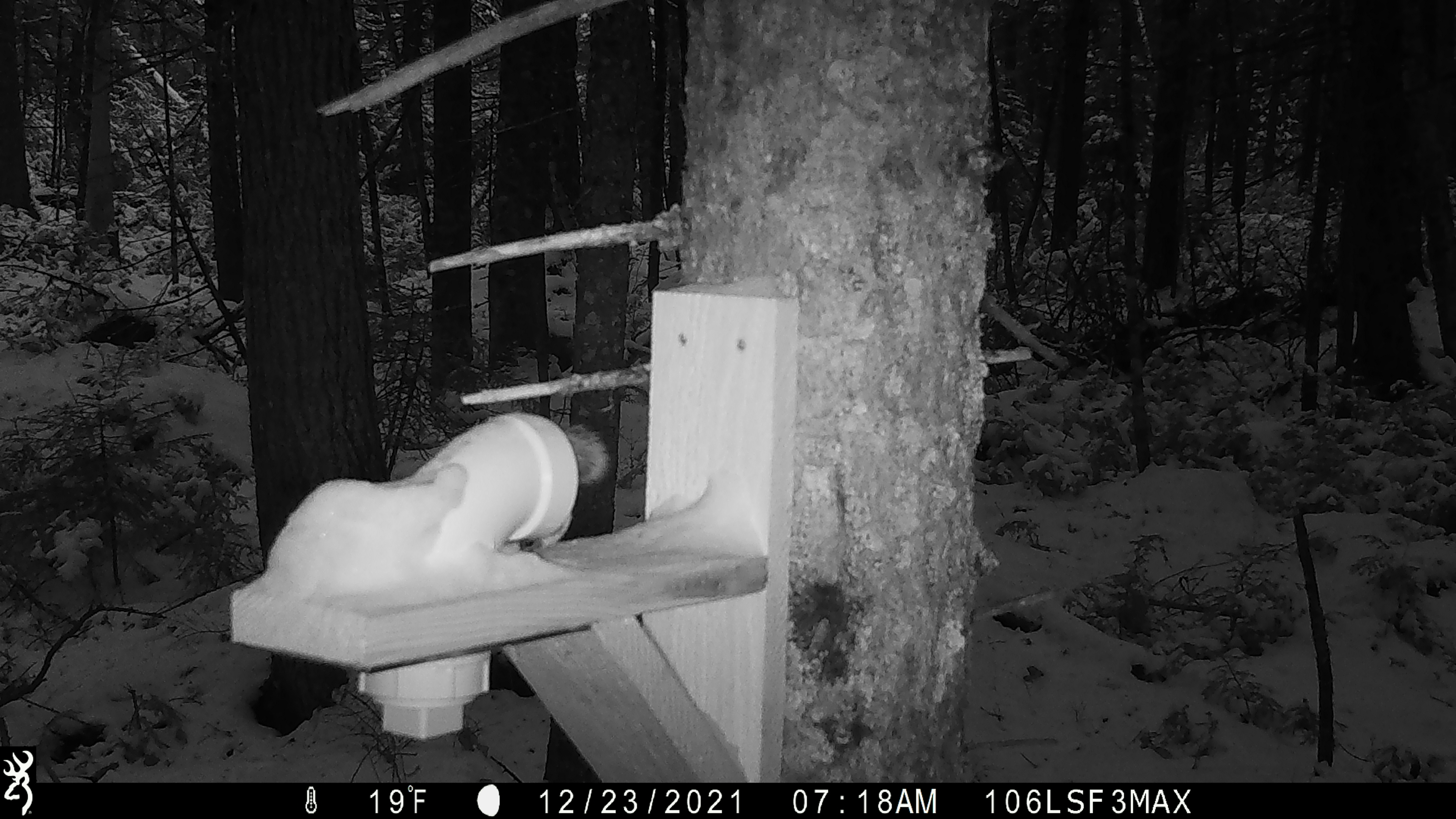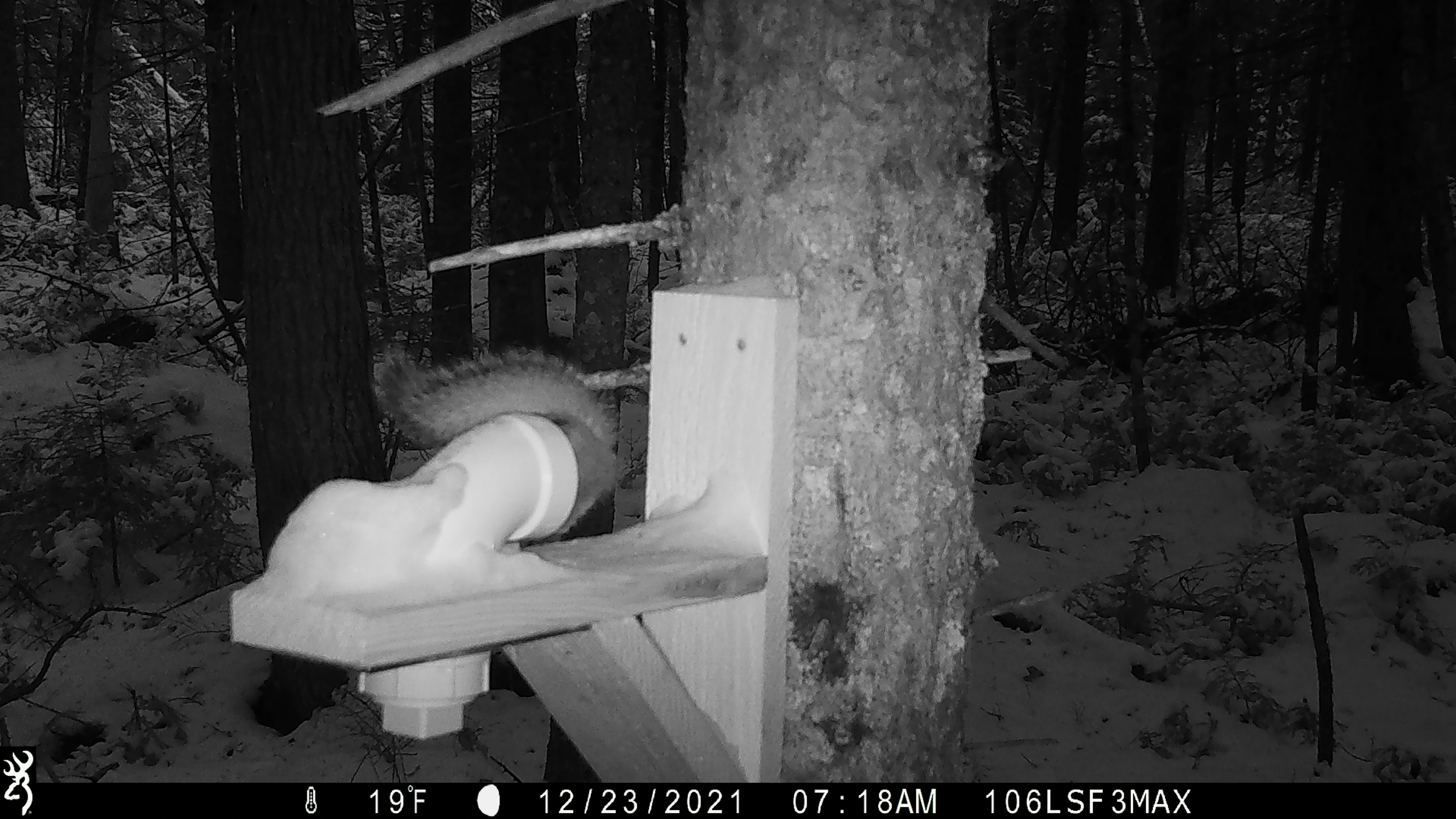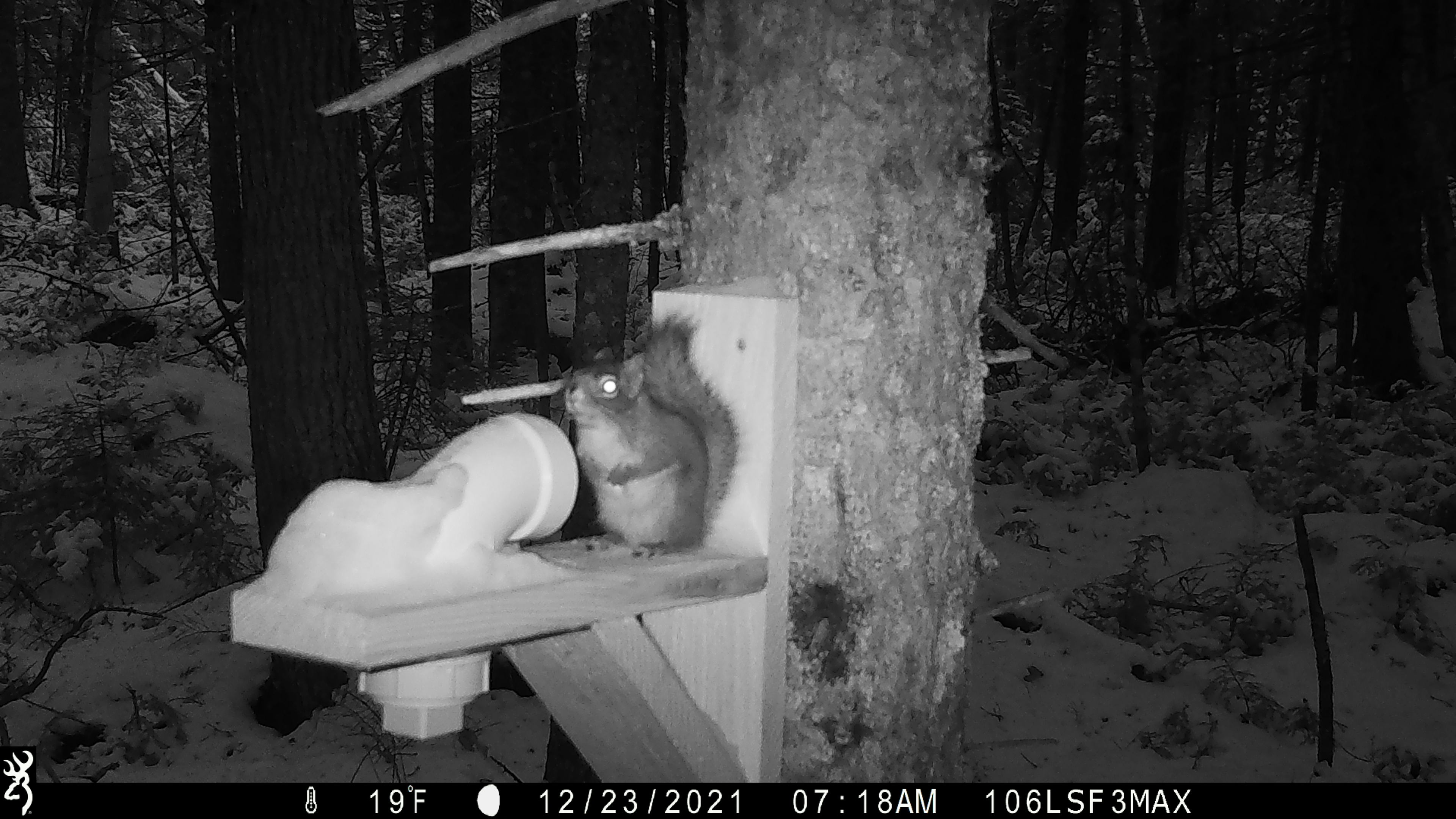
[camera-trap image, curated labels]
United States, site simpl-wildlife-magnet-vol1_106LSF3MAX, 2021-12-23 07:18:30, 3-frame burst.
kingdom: Animalia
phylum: Chordata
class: Mammalia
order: Rodentia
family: Sciuridae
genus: Tamiasciurus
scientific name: Tamiasciurus hudsonicus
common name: red squirrel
Red squirrel (Tamiasciurus hudsonicus).